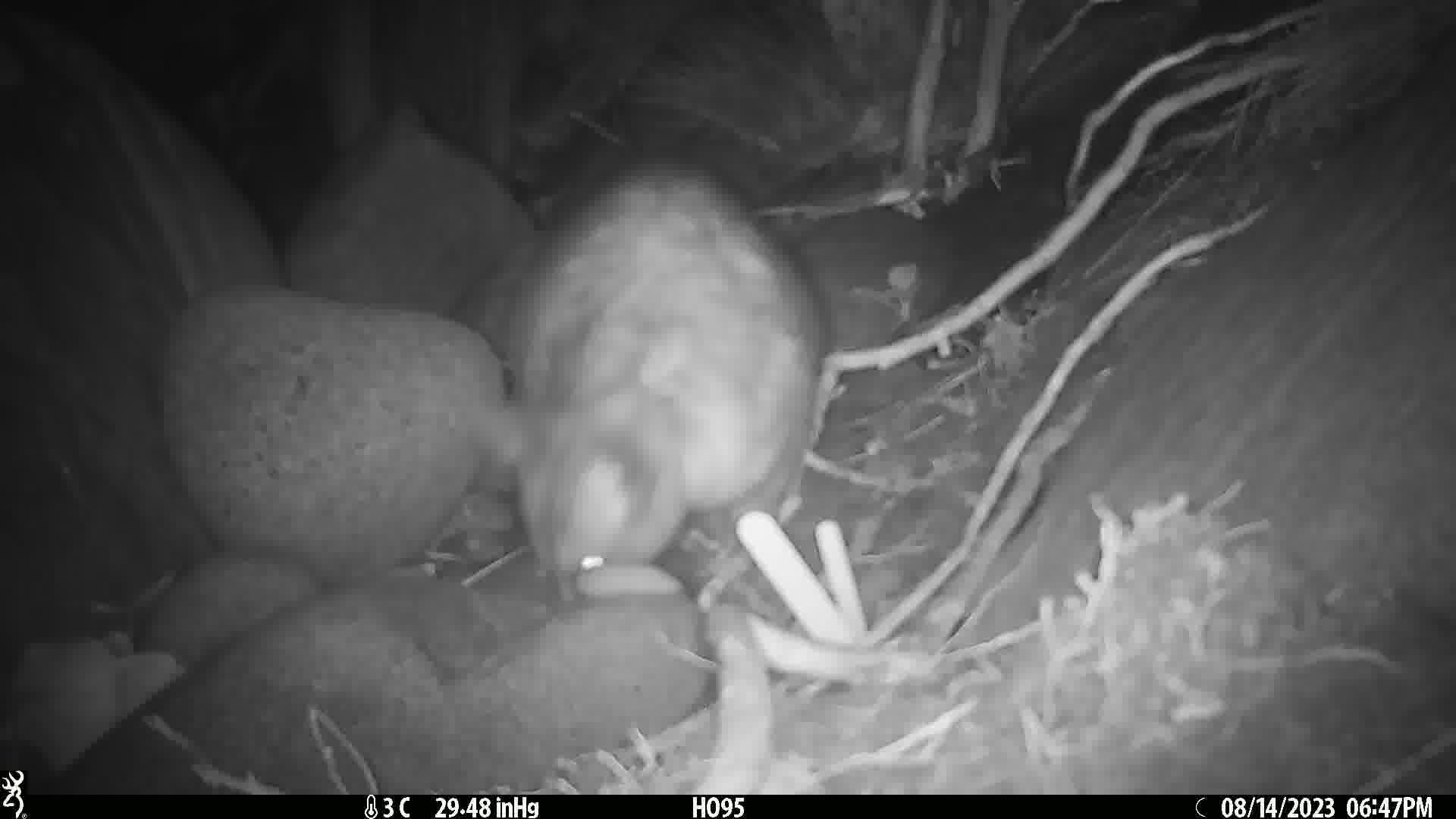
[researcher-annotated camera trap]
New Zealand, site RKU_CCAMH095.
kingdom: Animalia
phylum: Chordata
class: Mammalia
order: Diprotodontia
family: Phalangeridae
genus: Trichosurus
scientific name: Trichosurus vulpecula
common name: common brushtail possum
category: possum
Possum (common brushtail possum) (Trichosurus vulpecula).